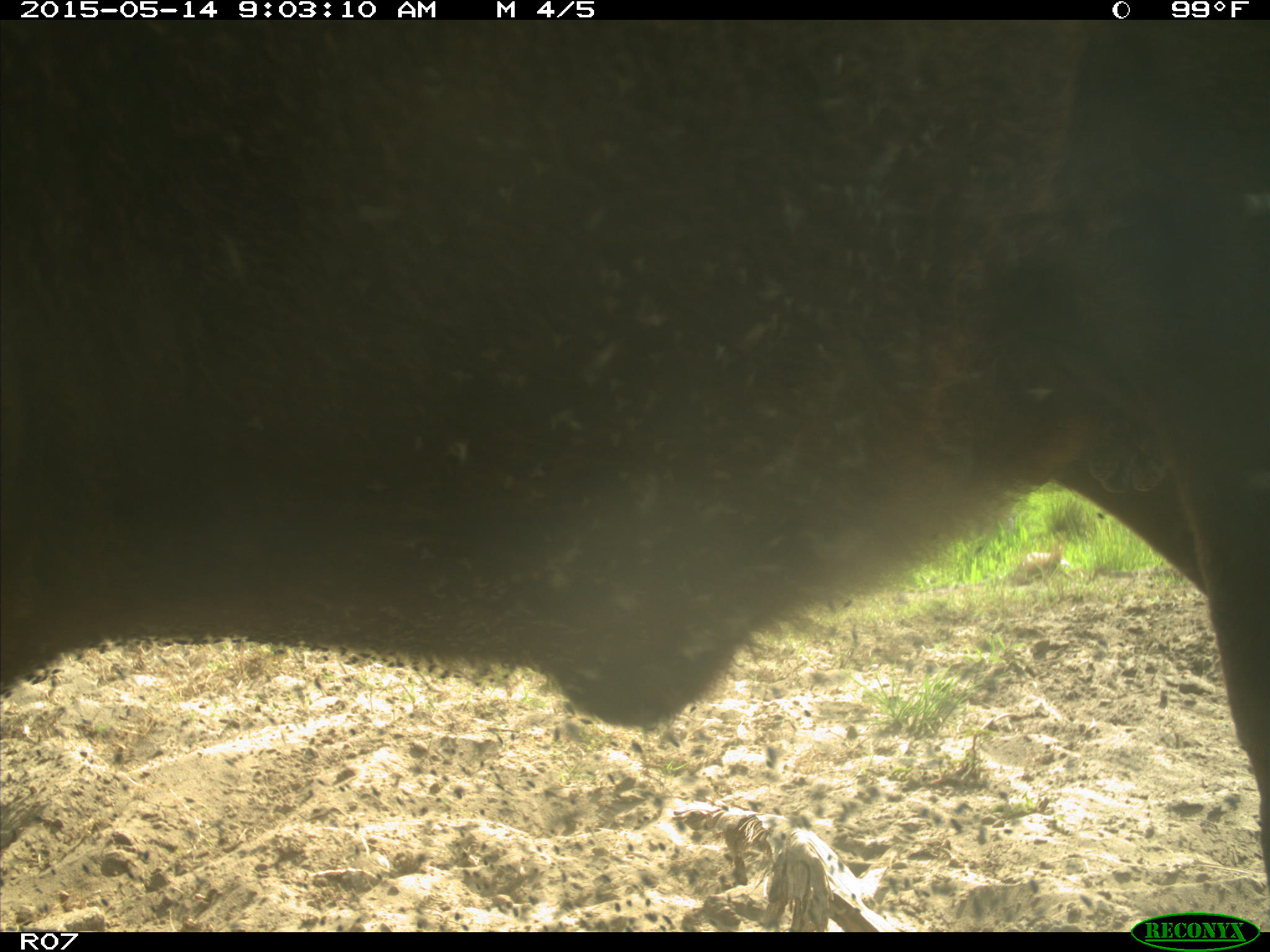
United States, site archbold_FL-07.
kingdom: Animalia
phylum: Chordata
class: Mammalia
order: Artiodactyla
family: Bovidae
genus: Bos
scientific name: Bos taurus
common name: domestic cow